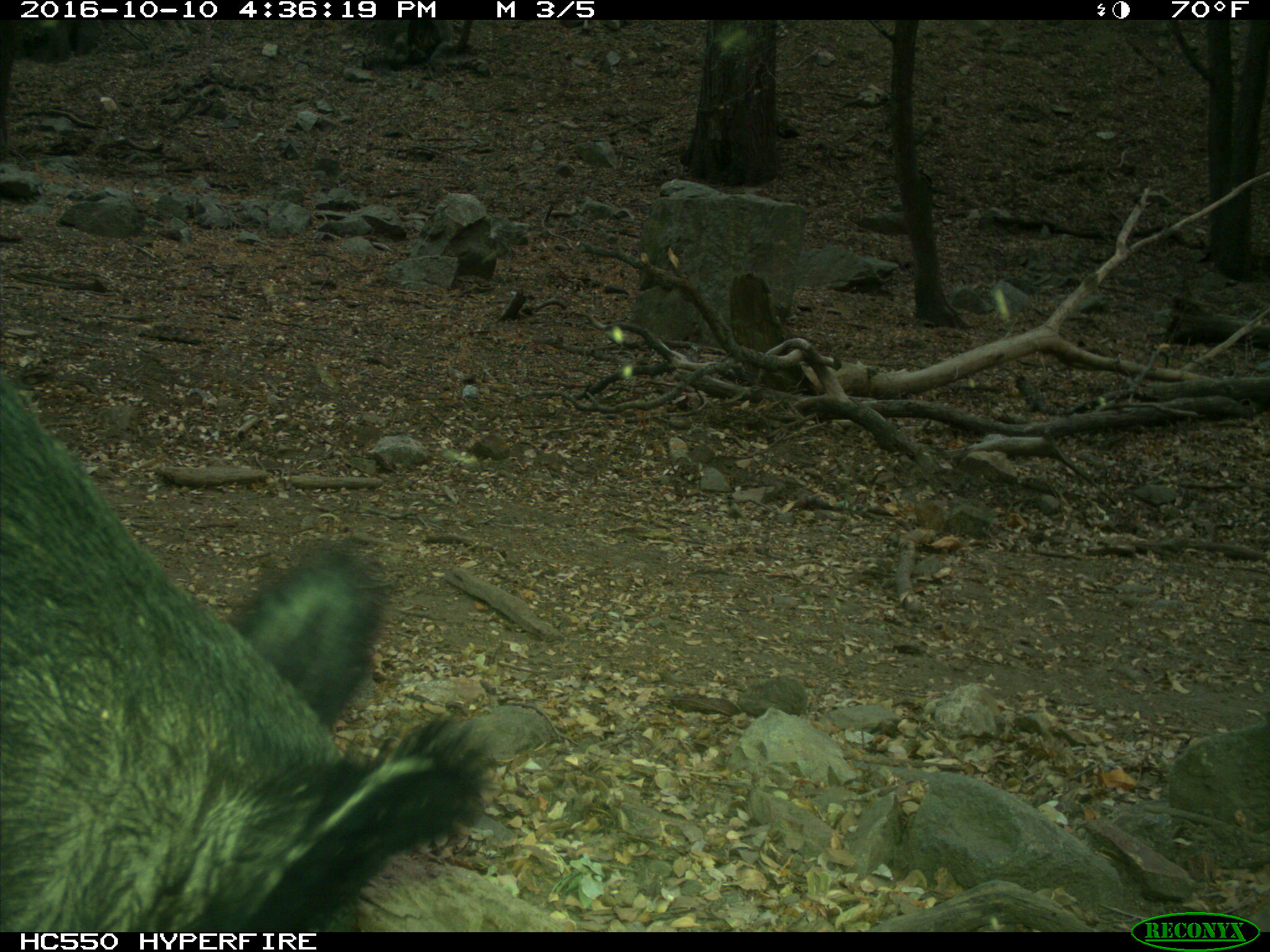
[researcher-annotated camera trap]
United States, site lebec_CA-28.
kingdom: Animalia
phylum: Chordata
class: Mammalia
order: Artiodactyla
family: Suidae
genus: Sus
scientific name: Sus scrofa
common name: wild boar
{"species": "Sus scrofa (wild boar)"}